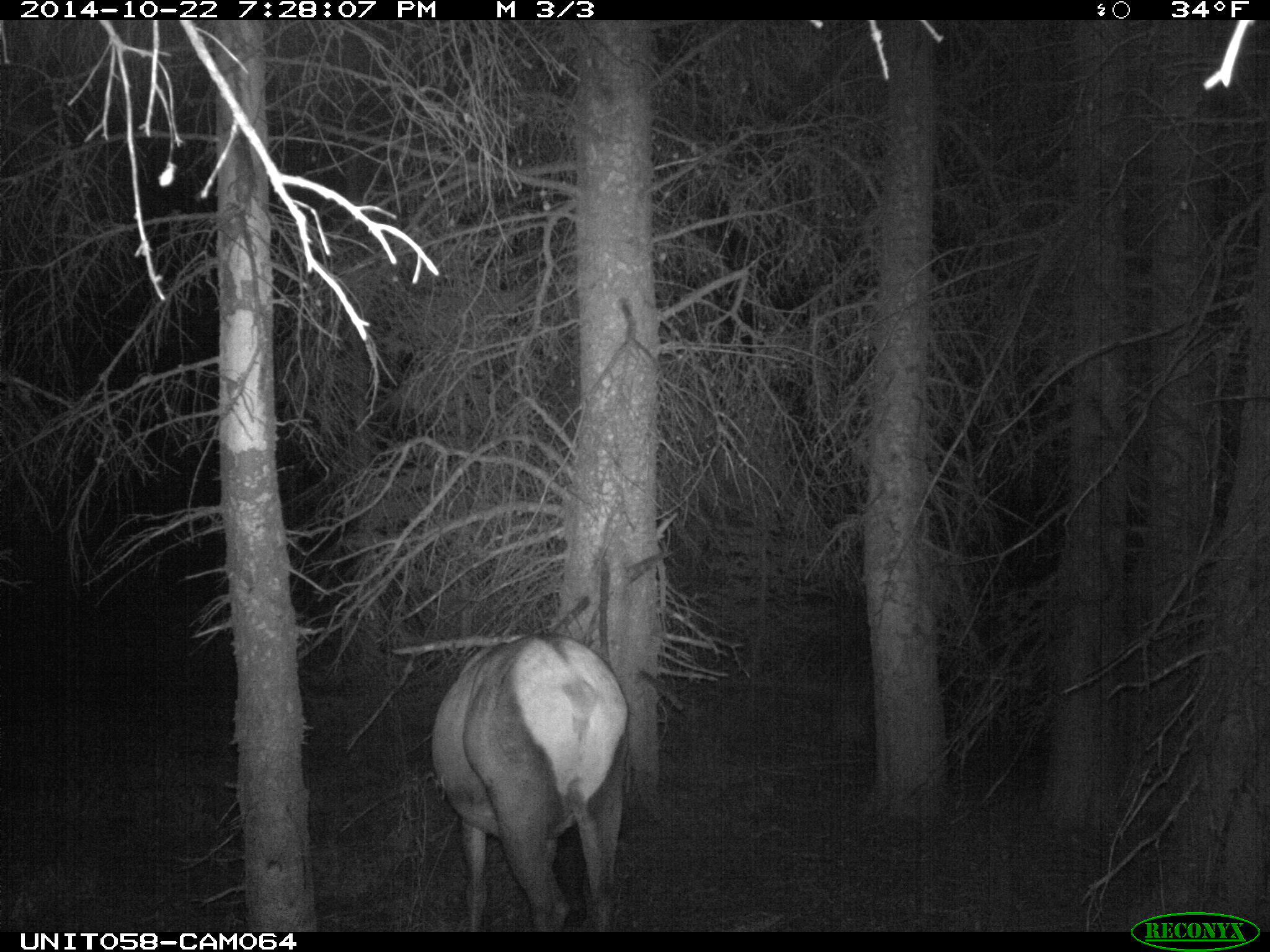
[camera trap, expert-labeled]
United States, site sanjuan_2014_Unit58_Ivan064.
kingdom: Animalia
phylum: Chordata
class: Mammalia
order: Artiodactyla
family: Cervidae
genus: Cervus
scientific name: Cervus elaphus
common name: red deer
Cervus elaphus (red deer).